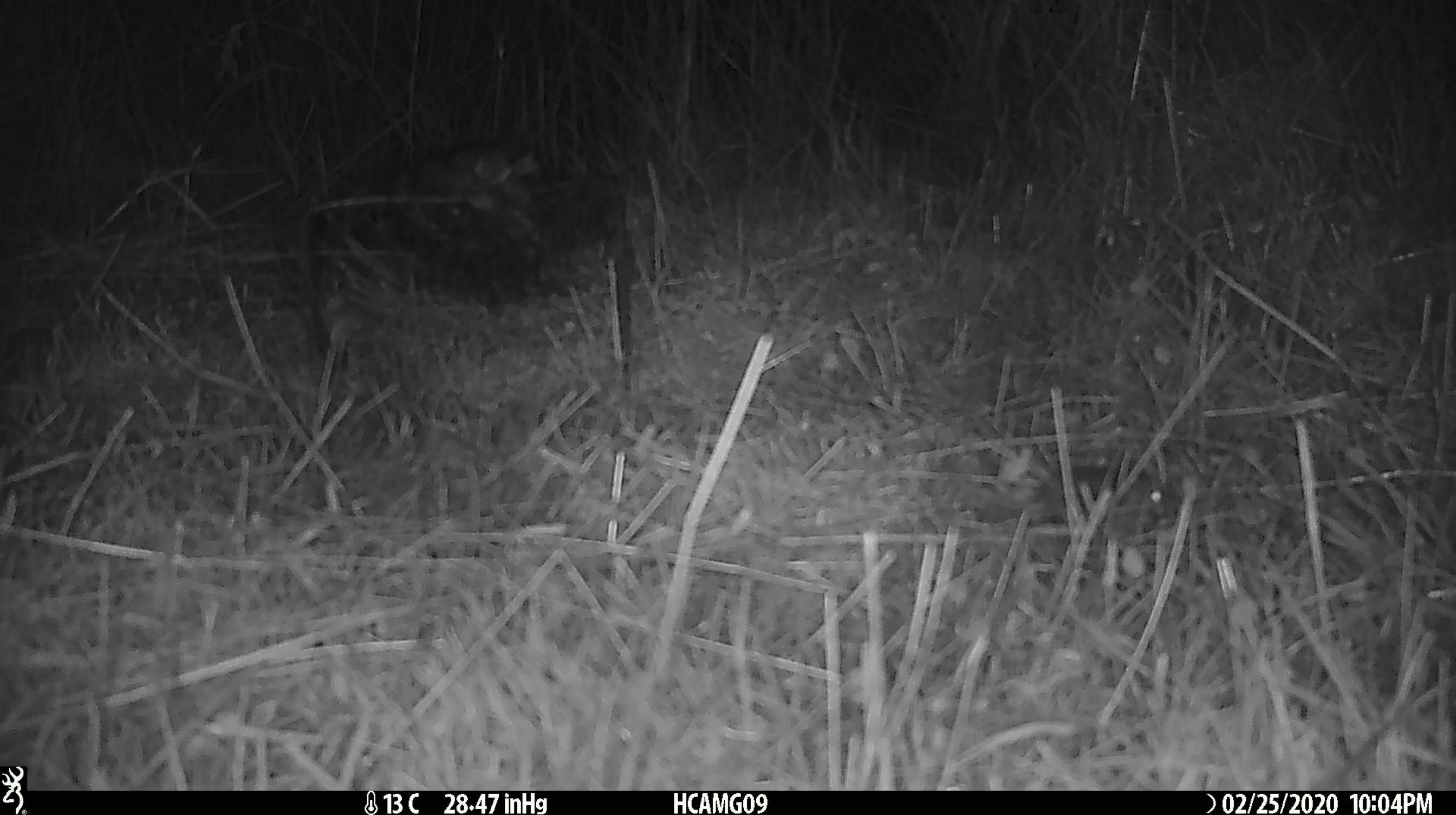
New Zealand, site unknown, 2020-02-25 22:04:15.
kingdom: Animalia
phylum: Chordata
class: Mammalia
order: Rodentia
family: Muridae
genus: Mus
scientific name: Mus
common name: mouse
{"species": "mouse (Mus)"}